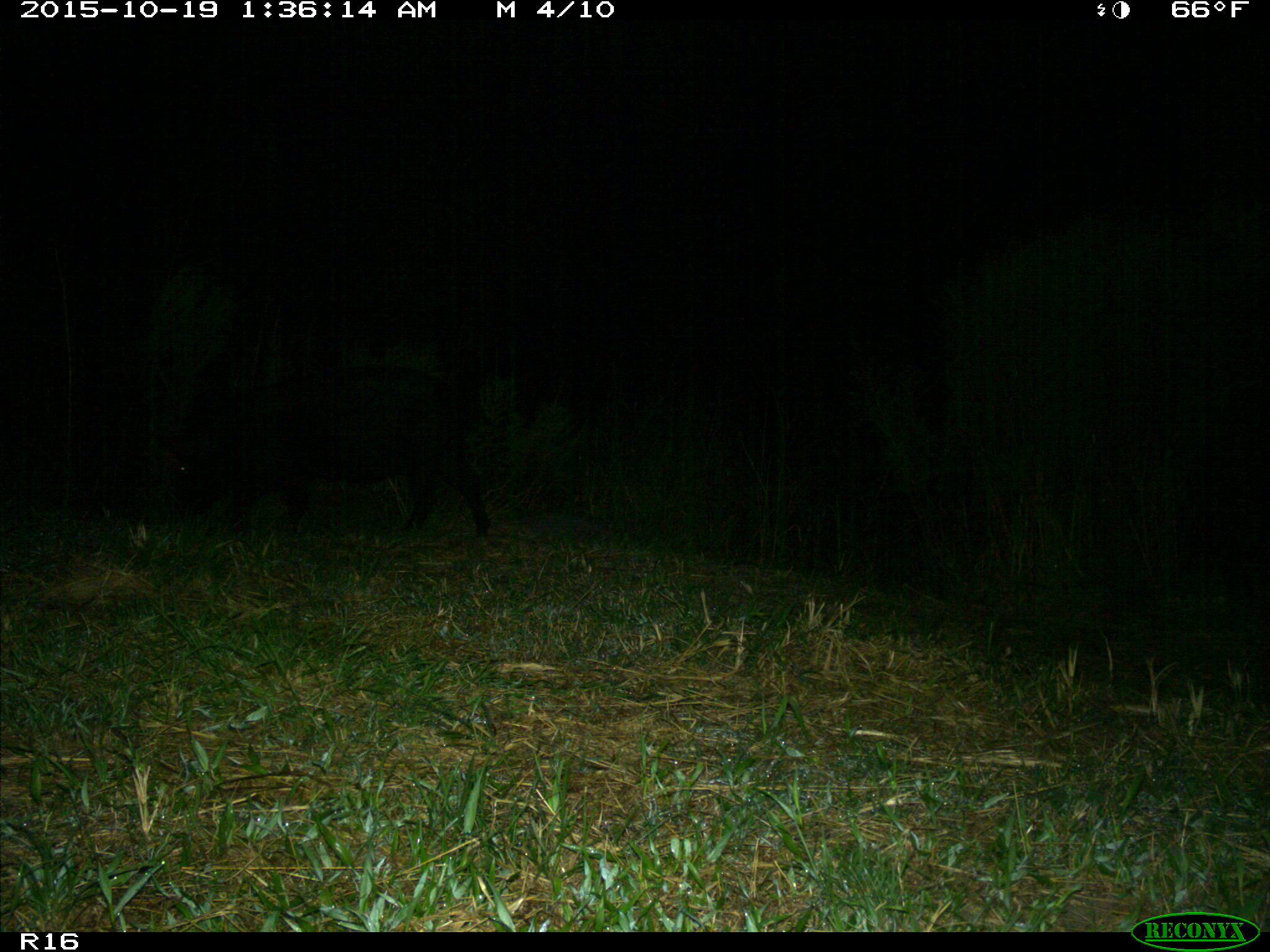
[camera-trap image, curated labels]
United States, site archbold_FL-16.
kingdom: Animalia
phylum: Chordata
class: Mammalia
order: Artiodactyla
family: Suidae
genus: Sus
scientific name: Sus scrofa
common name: wild boar